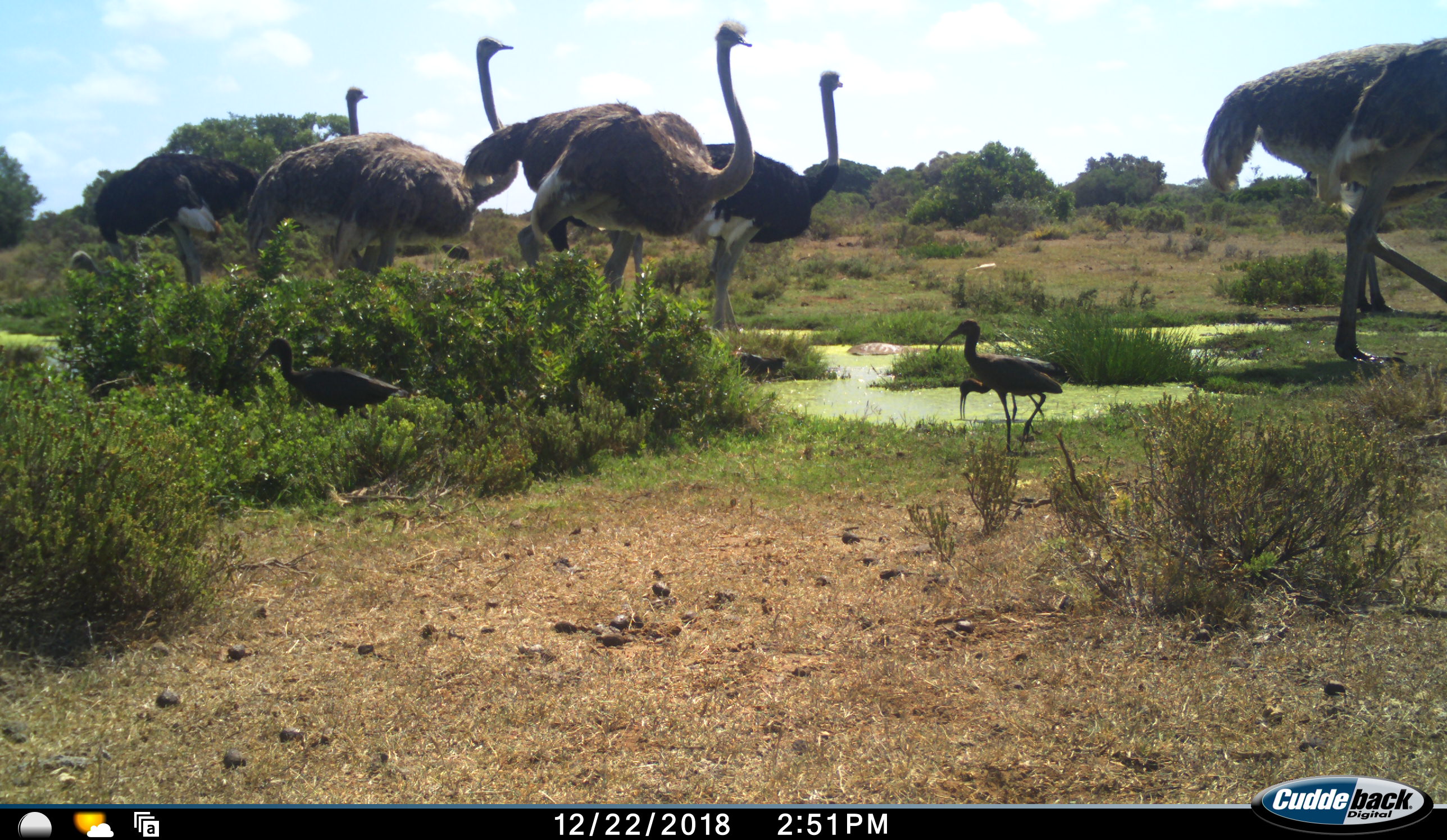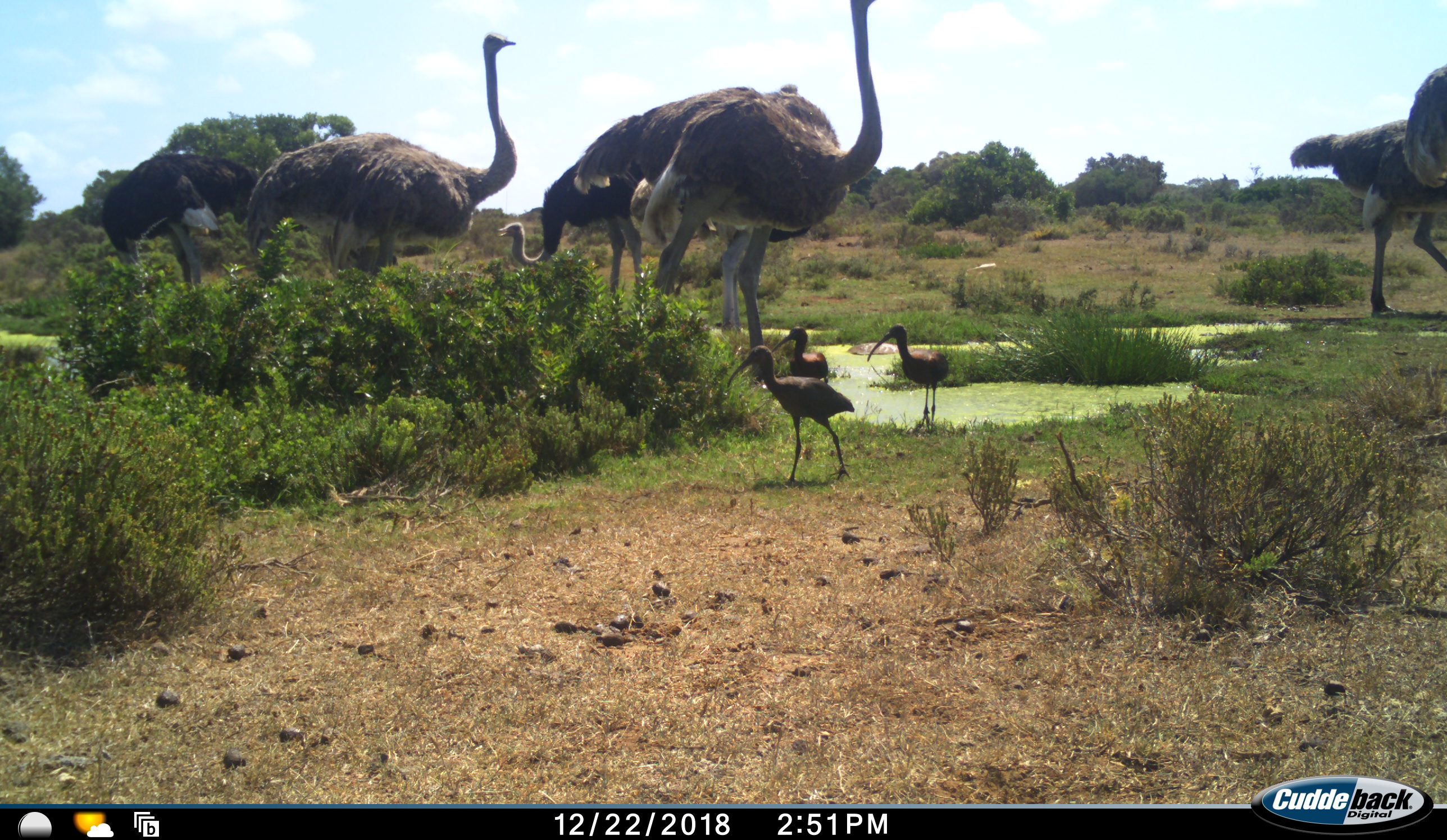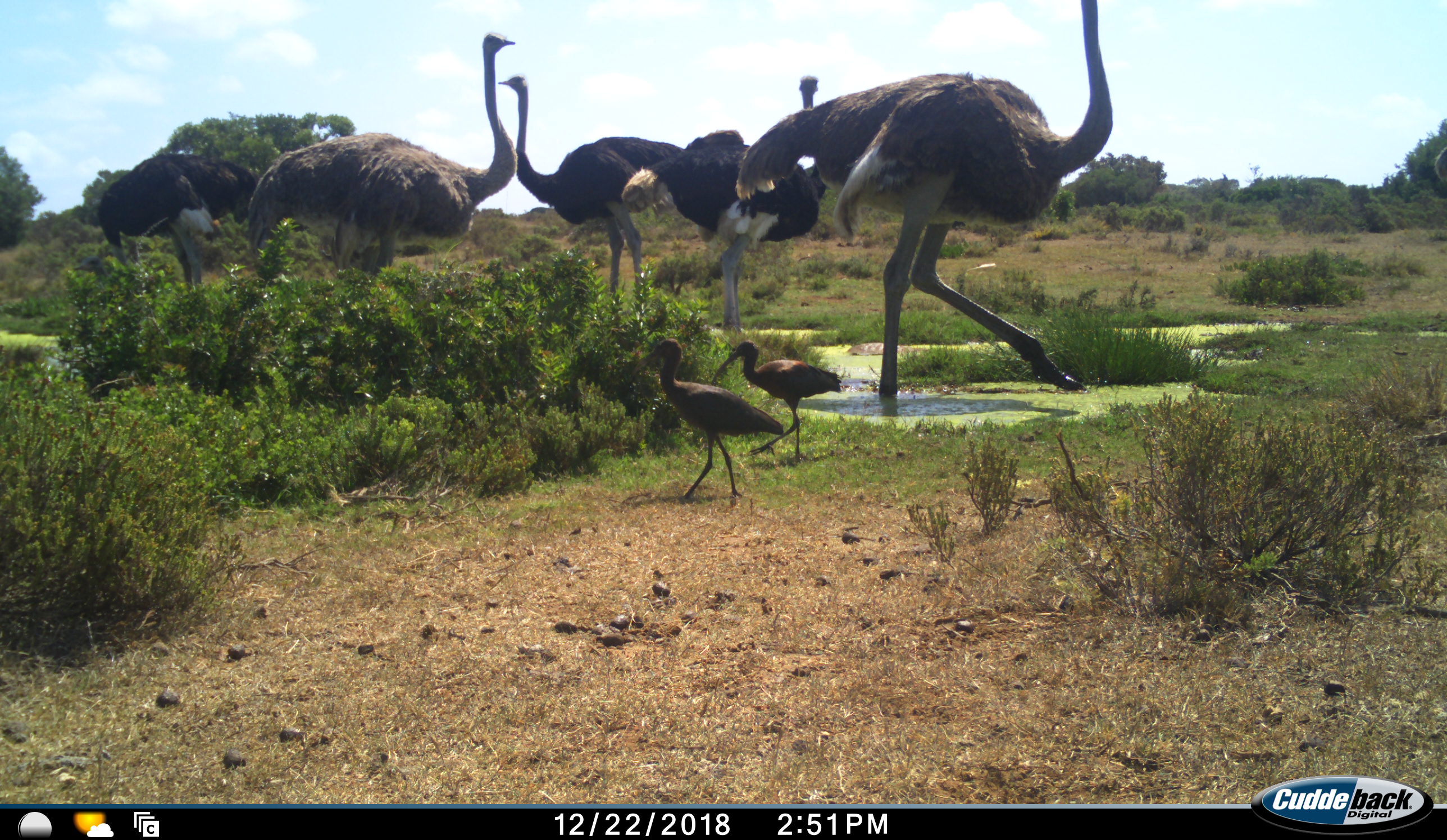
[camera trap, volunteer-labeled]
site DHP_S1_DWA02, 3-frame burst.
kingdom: Animalia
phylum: Chordata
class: Aves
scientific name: Aves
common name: bird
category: birdother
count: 3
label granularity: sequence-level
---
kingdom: Animalia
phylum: Chordata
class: Aves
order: Struthioniformes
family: Struthionidae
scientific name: Struthionidae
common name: ostrich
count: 7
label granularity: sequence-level